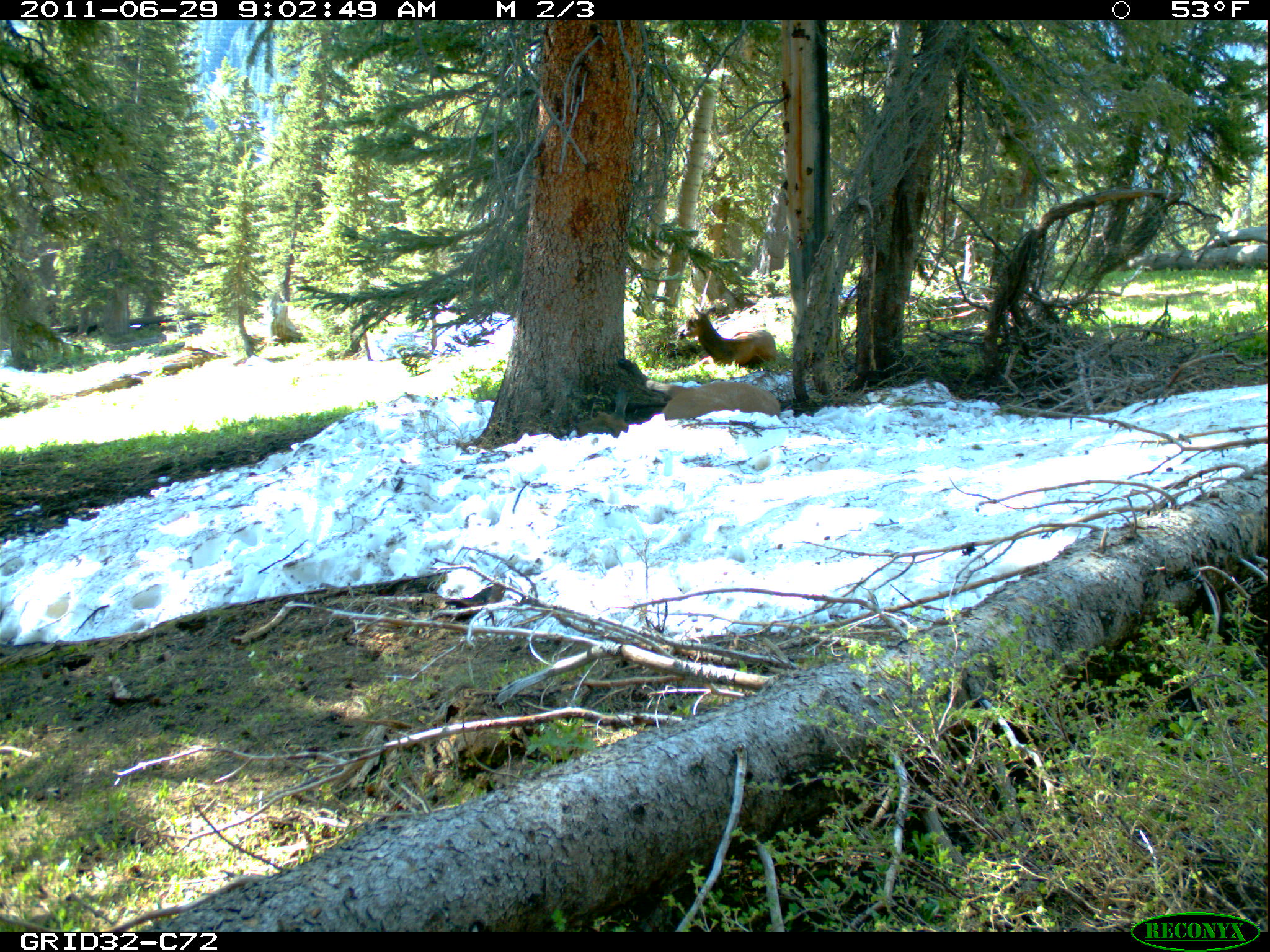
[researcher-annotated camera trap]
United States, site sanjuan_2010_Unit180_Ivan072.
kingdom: Animalia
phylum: Chordata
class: Mammalia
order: Artiodactyla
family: Cervidae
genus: Cervus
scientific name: Cervus elaphus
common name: red deer